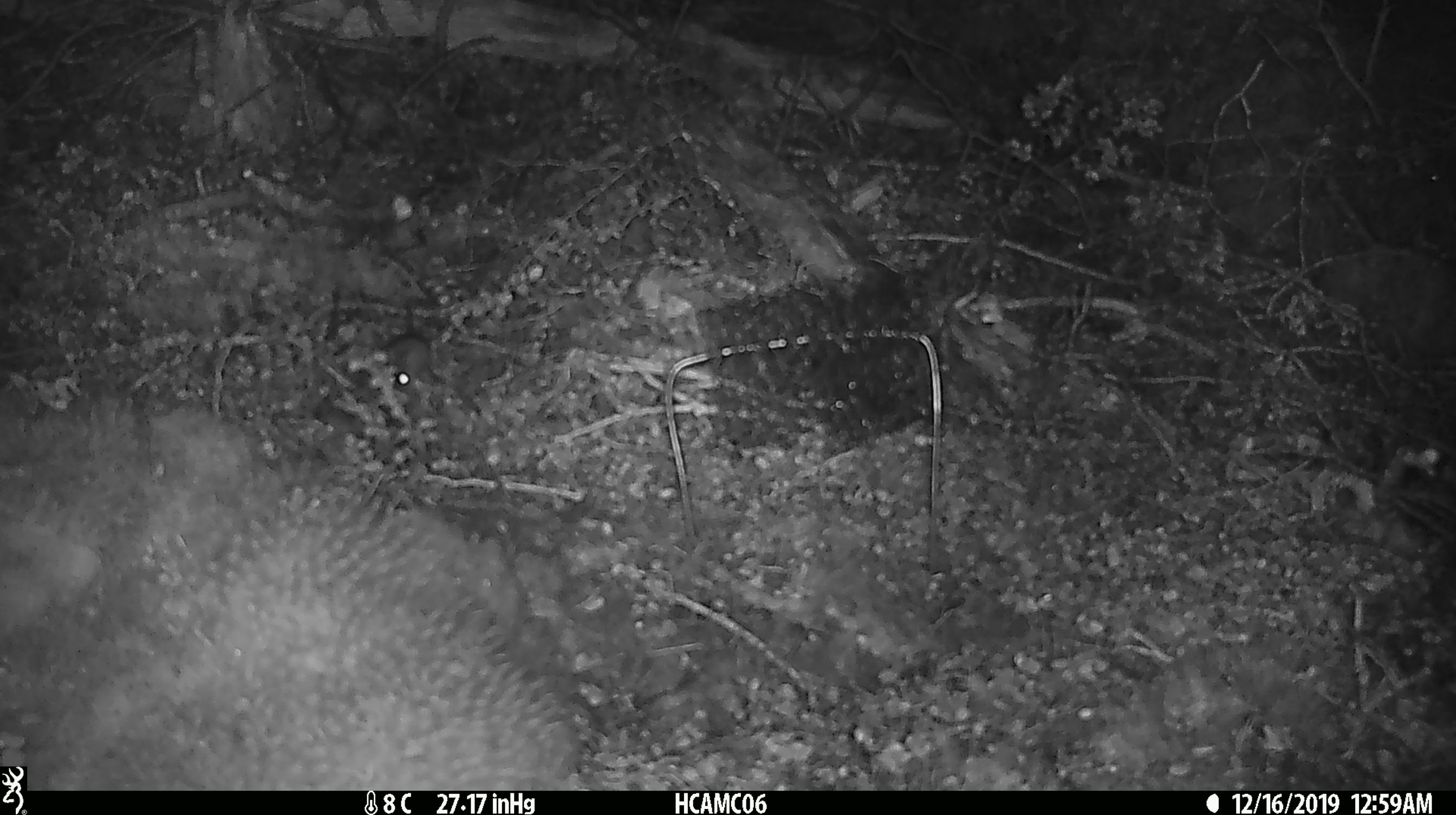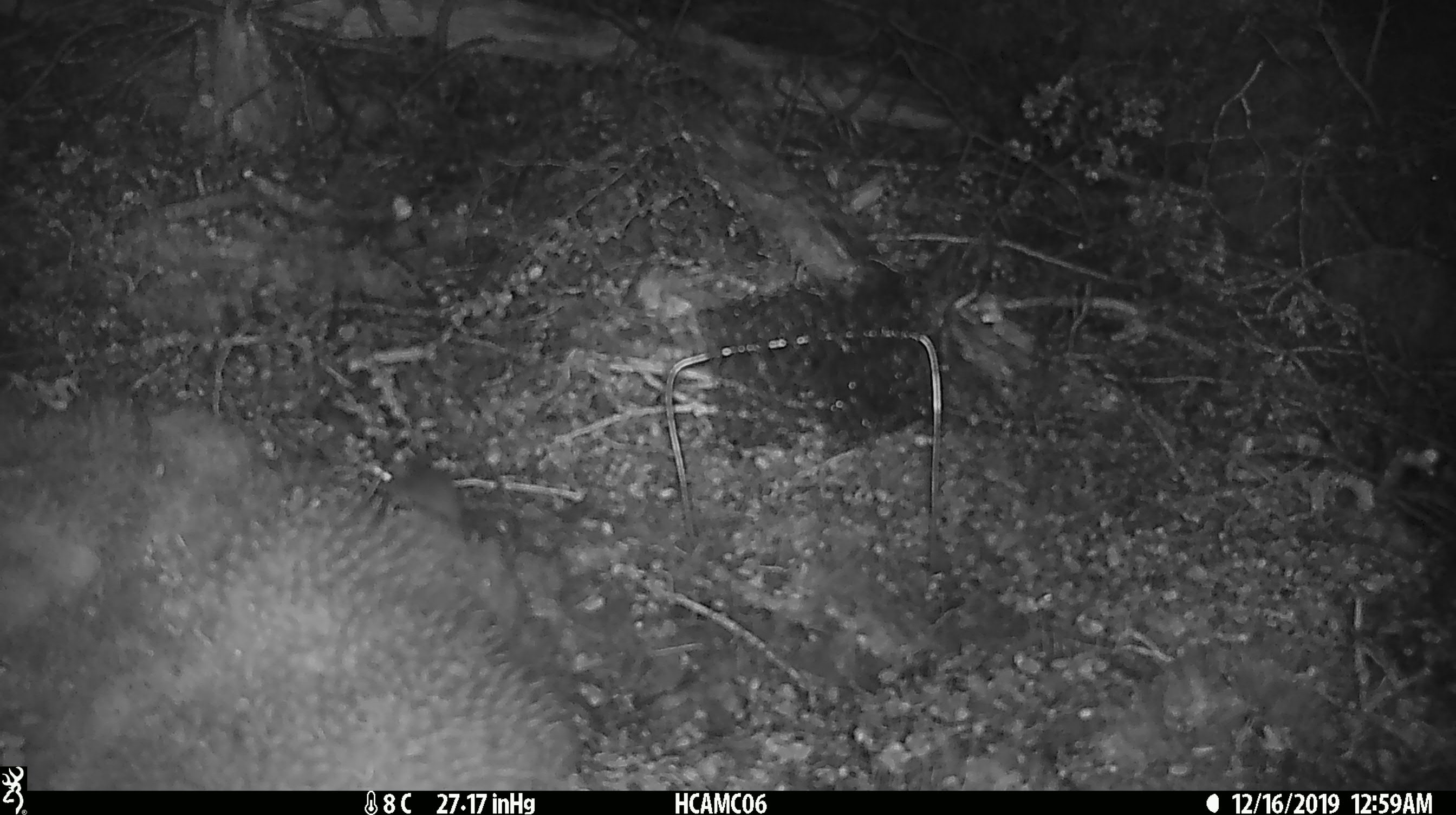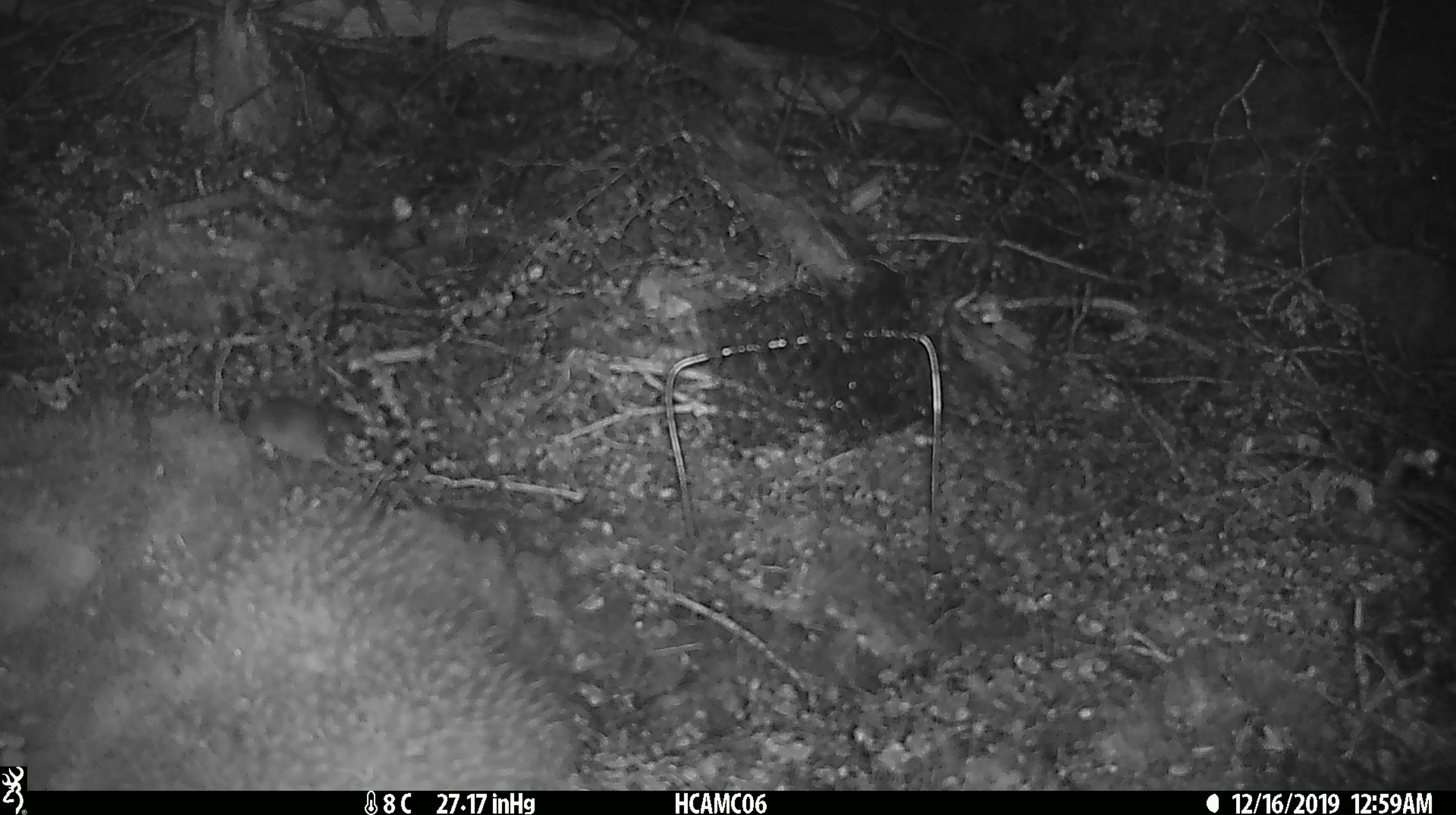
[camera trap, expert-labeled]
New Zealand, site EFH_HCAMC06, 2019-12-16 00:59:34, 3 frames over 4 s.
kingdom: Animalia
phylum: Chordata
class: Mammalia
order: Rodentia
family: Muridae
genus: Mus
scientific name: Mus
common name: mouse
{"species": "mouse (Mus)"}